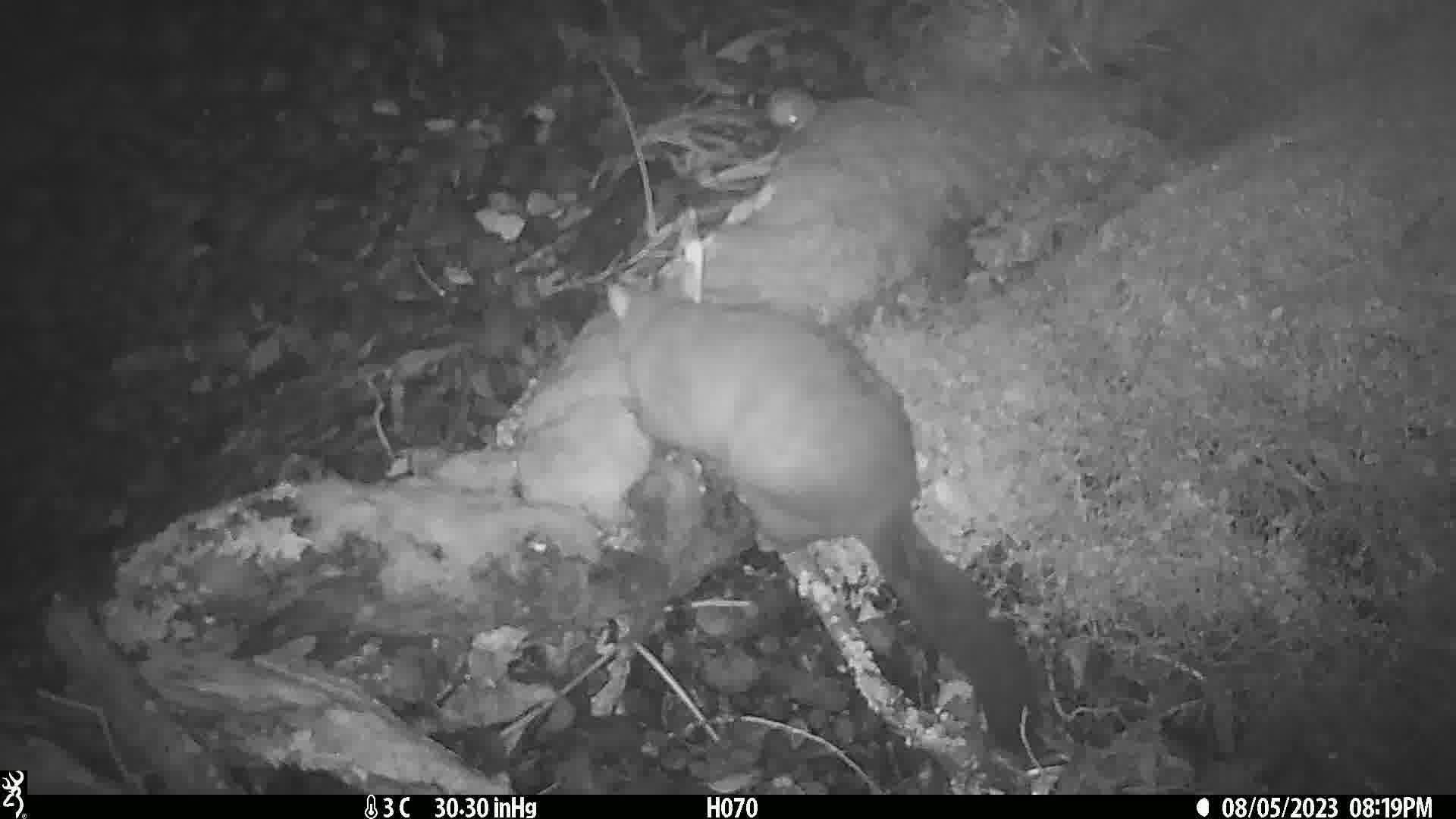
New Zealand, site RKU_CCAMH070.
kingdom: Animalia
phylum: Chordata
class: Mammalia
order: Diprotodontia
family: Phalangeridae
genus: Trichosurus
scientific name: Trichosurus vulpecula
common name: common brushtail possum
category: possum